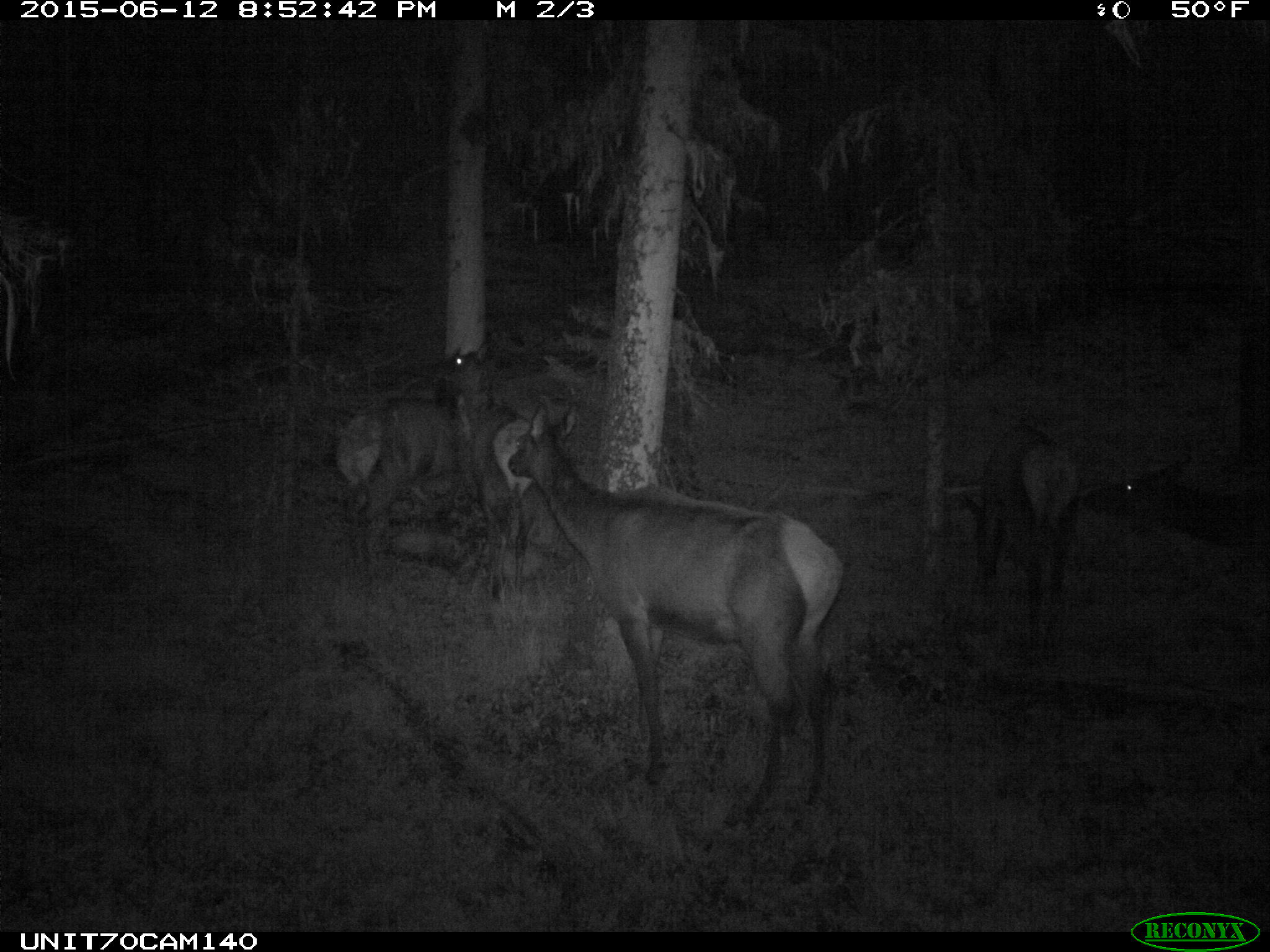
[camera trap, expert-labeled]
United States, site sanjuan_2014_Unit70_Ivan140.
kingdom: Animalia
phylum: Chordata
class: Mammalia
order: Artiodactyla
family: Cervidae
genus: Cervus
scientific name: Cervus elaphus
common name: red deer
Cervus elaphus (red deer).